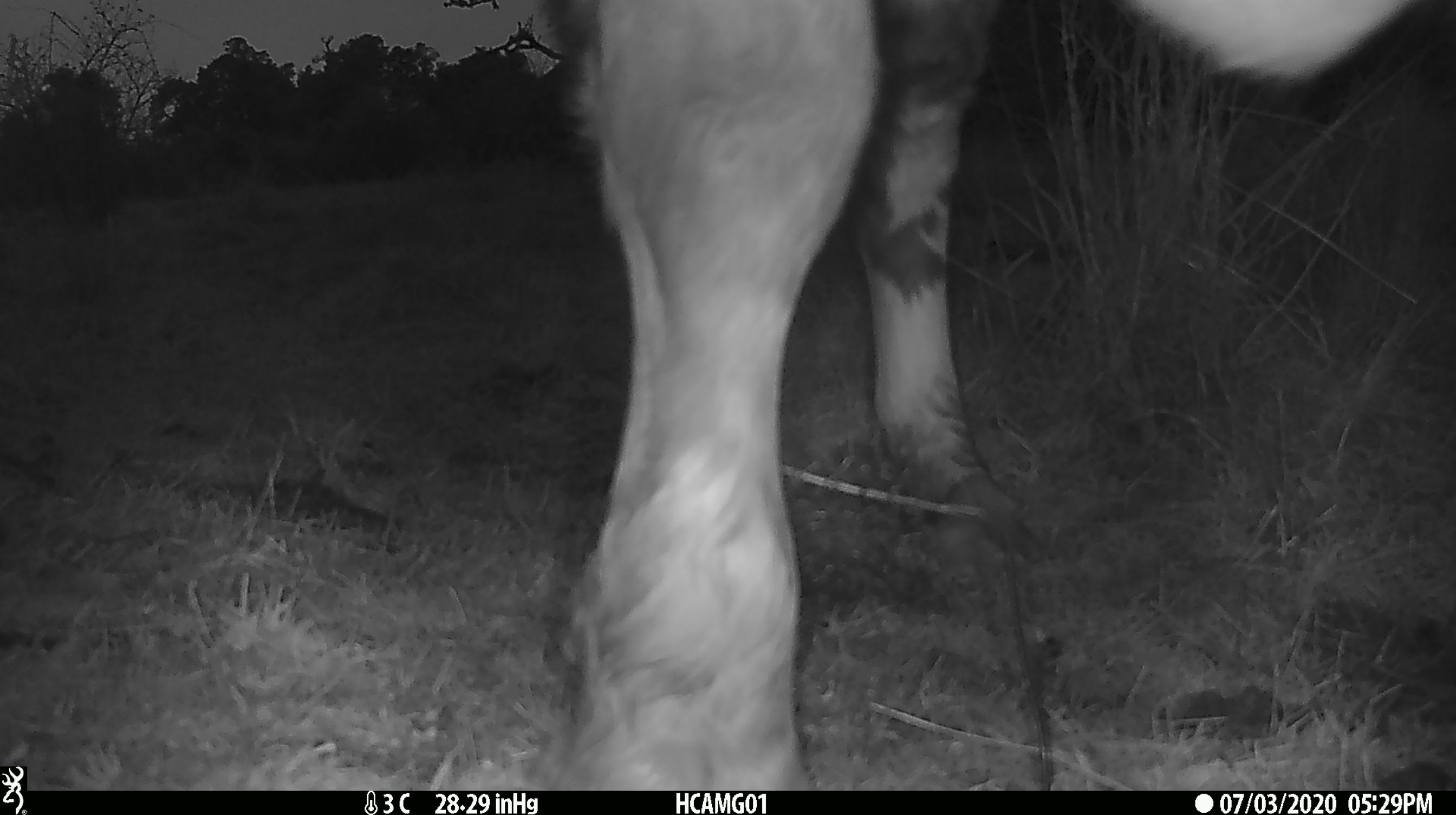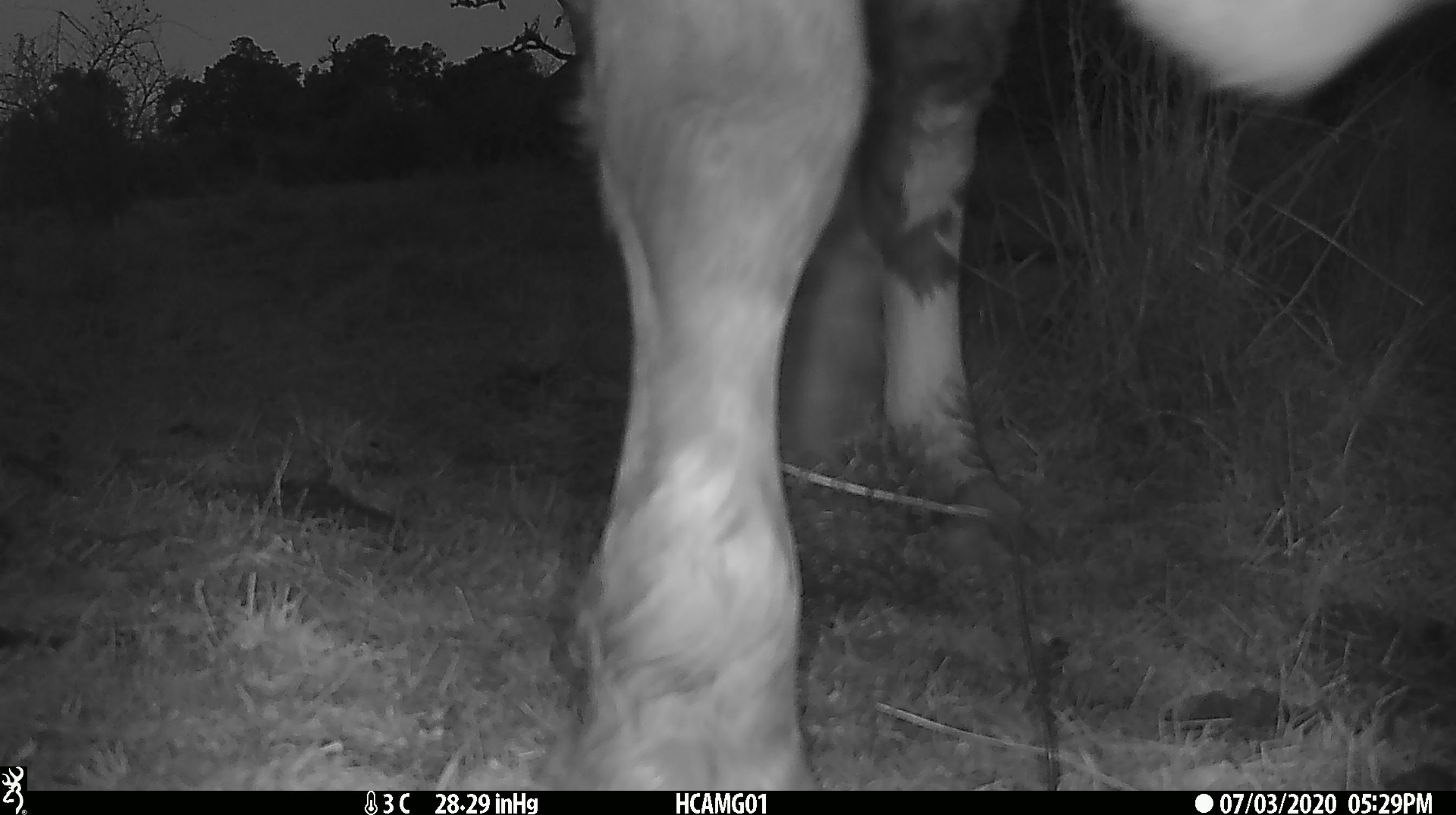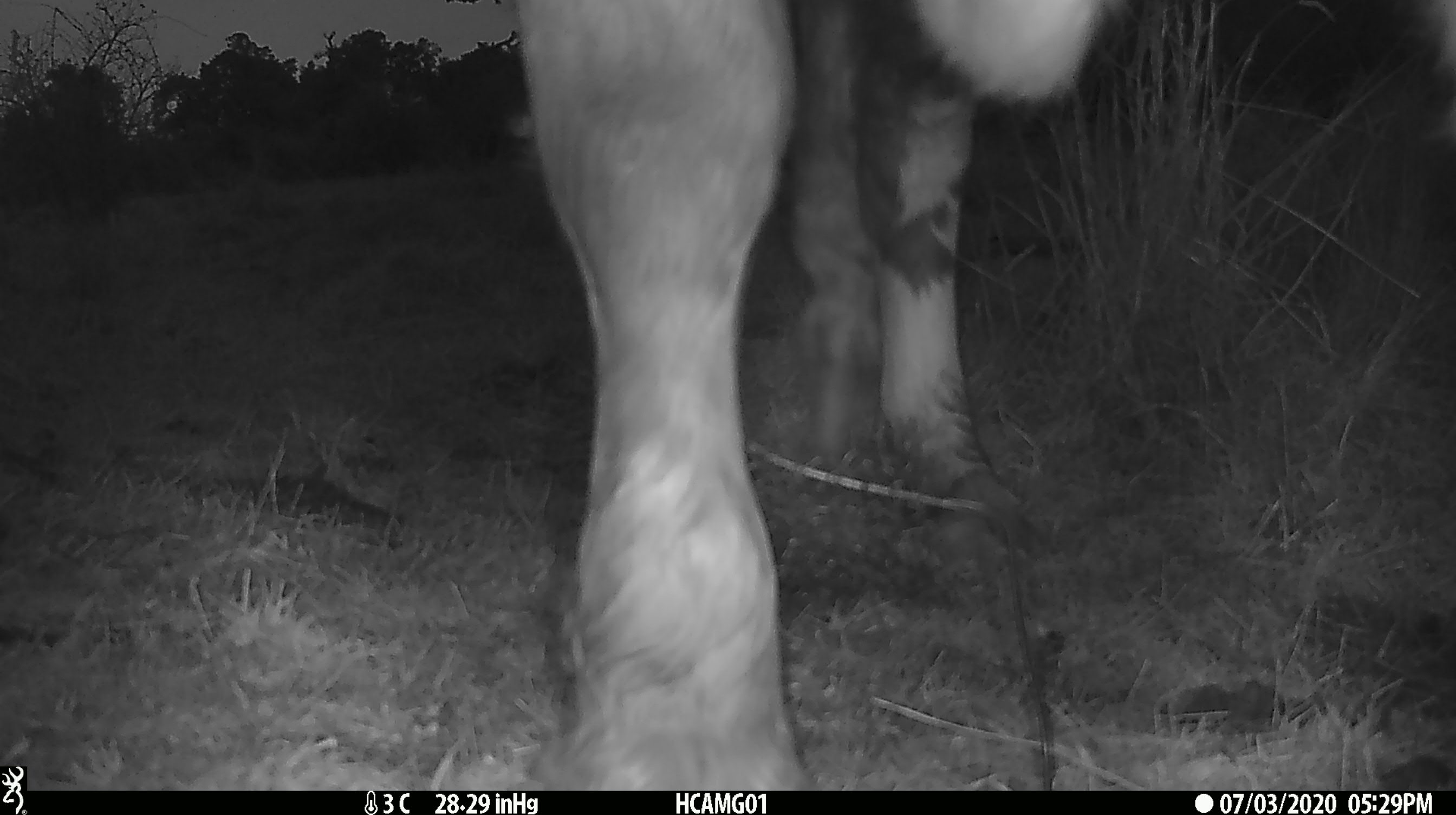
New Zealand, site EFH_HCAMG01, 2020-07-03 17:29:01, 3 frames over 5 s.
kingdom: Animalia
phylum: Chordata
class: Mammalia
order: Artiodactyla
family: Bovidae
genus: Bos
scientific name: Bos taurus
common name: domestic cow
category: cow